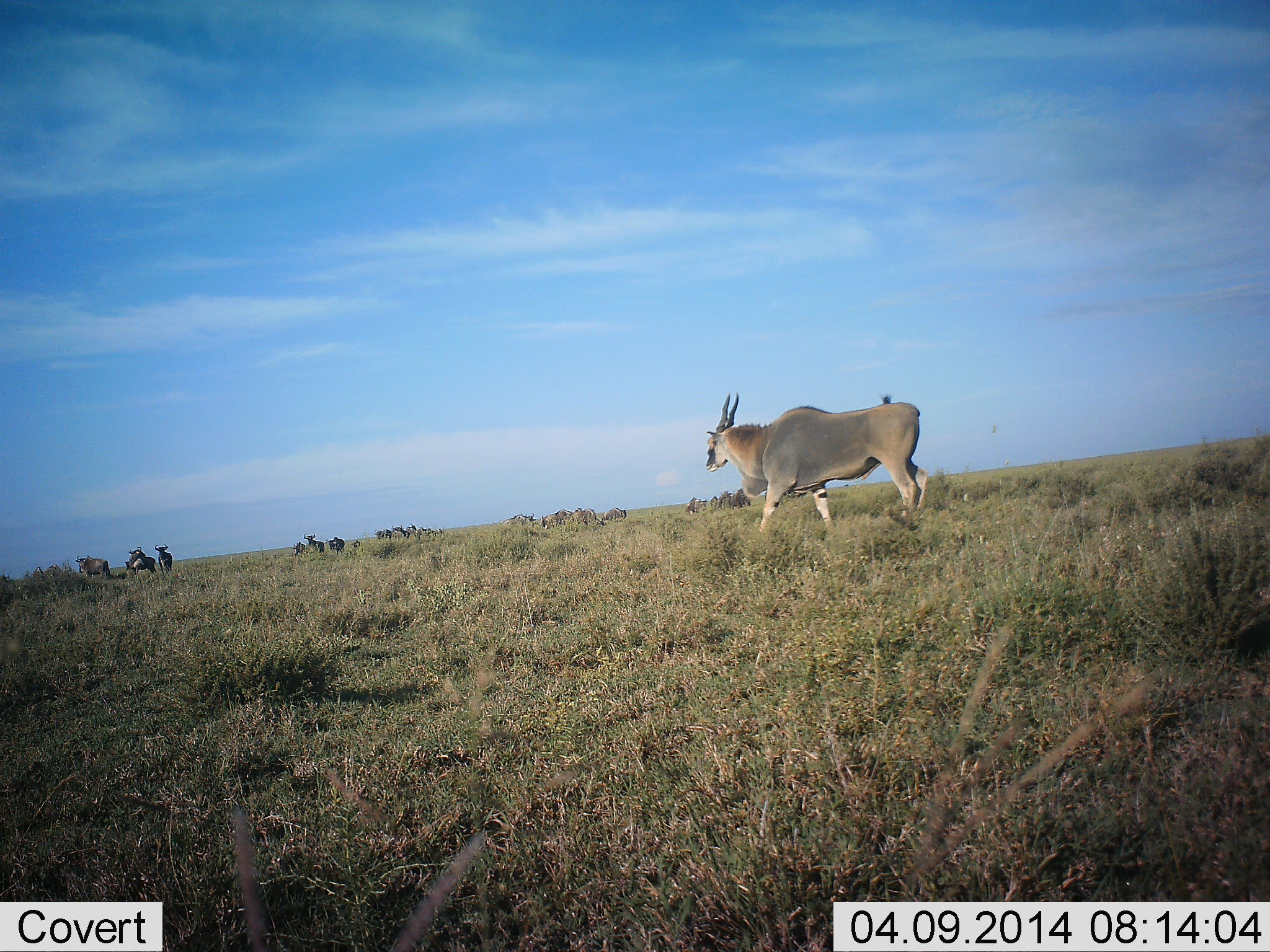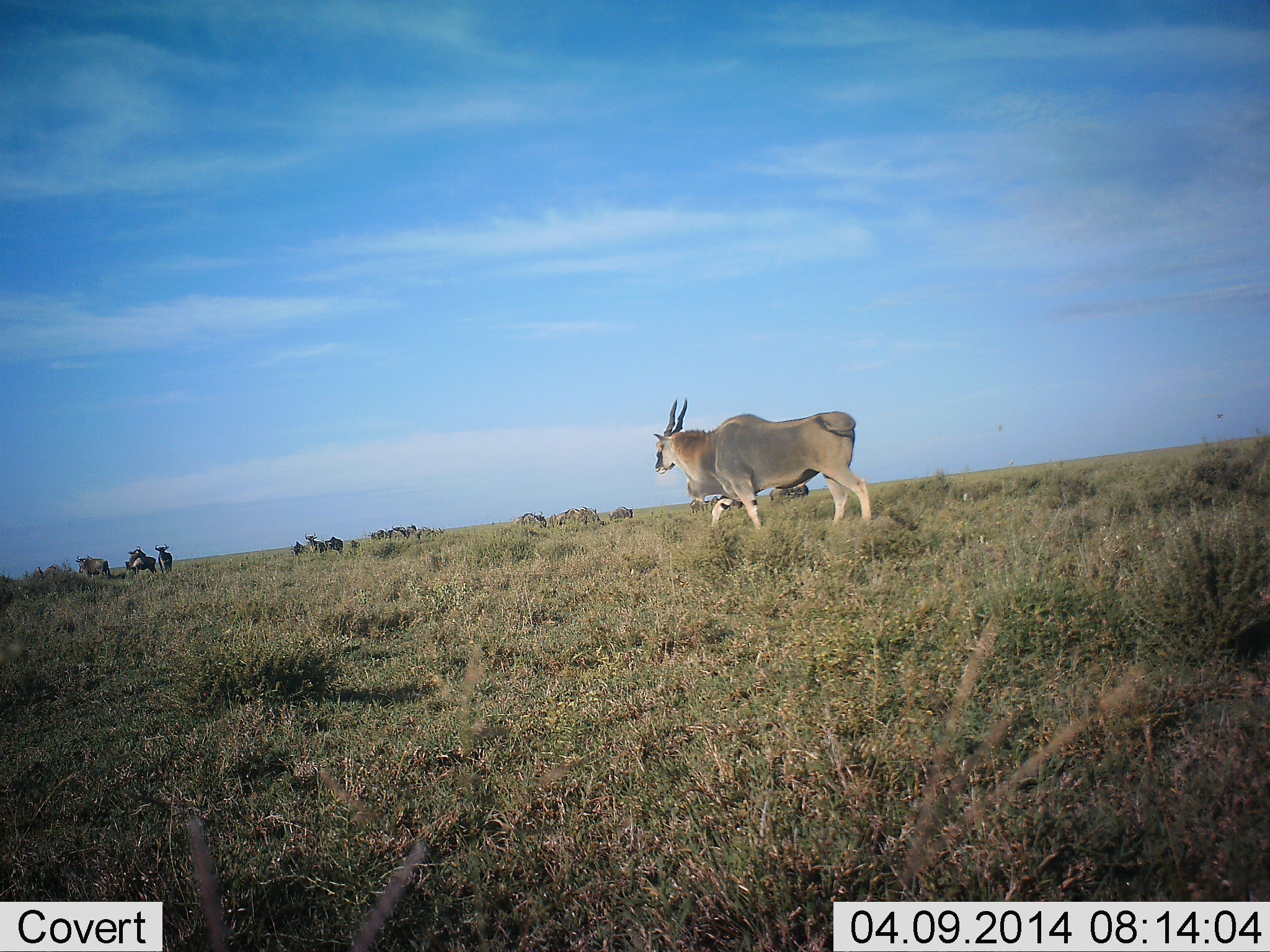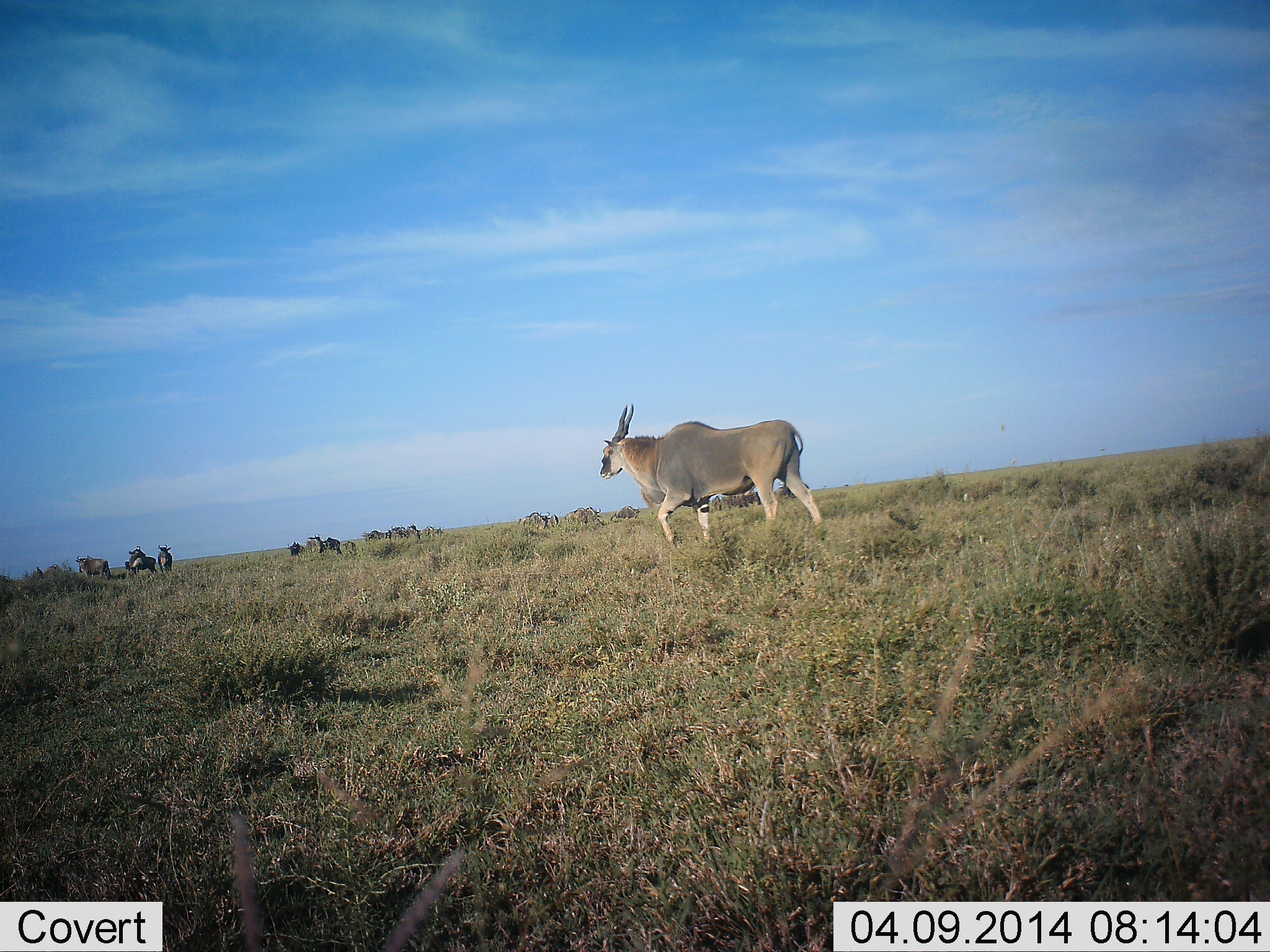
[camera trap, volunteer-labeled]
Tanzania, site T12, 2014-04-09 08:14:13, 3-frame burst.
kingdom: Animalia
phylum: Chordata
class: Mammalia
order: Artiodactyla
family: Bovidae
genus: Tragelaphus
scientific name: Tragelaphus oryx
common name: eland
Eland (Tragelaphus oryx), count 10. Behavior (volunteer vote fractions): standing 32%, resting 3%, moving 92%, interacting 8%. Young present (vote fraction): 0%. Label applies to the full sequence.